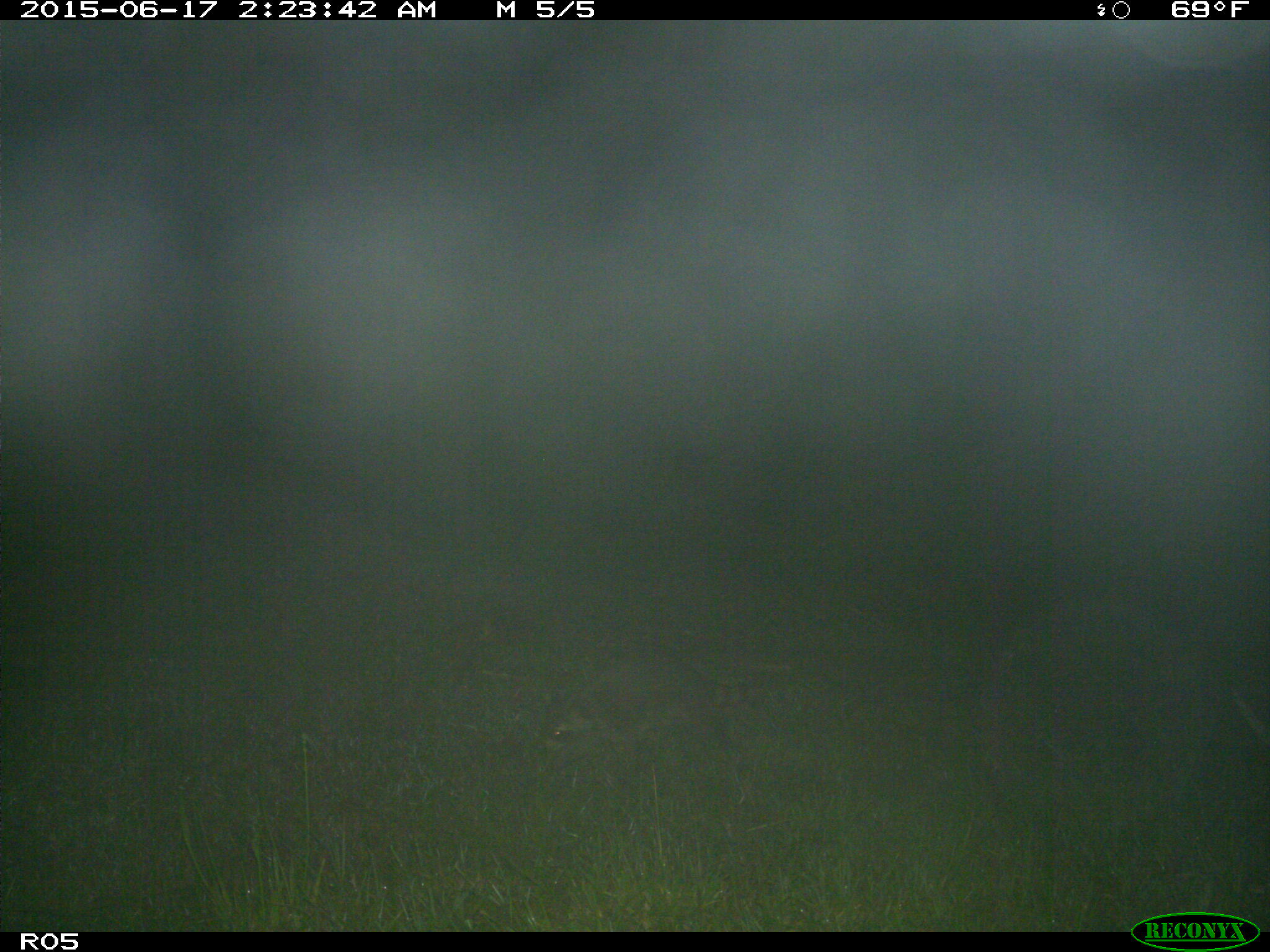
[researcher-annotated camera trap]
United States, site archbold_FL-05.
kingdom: Animalia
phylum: Chordata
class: Mammalia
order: Carnivora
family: Procyonidae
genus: Procyon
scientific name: Procyon lotor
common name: common raccoon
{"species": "Procyon lotor (common raccoon)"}